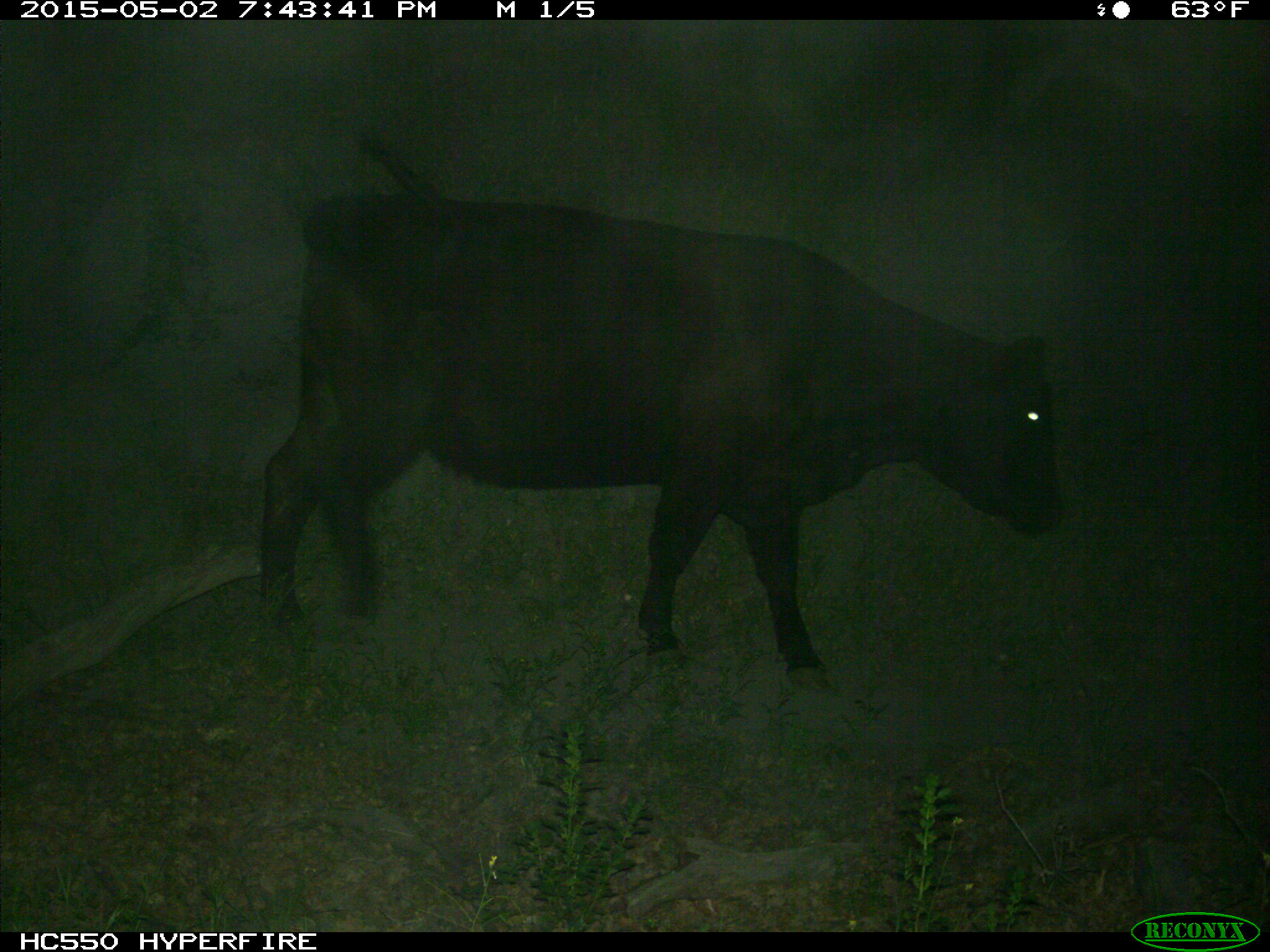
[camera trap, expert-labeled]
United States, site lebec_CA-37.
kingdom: Animalia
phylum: Chordata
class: Mammalia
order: Artiodactyla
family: Bovidae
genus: Bos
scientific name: Bos taurus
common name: domestic cow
Bos taurus (domestic cow).